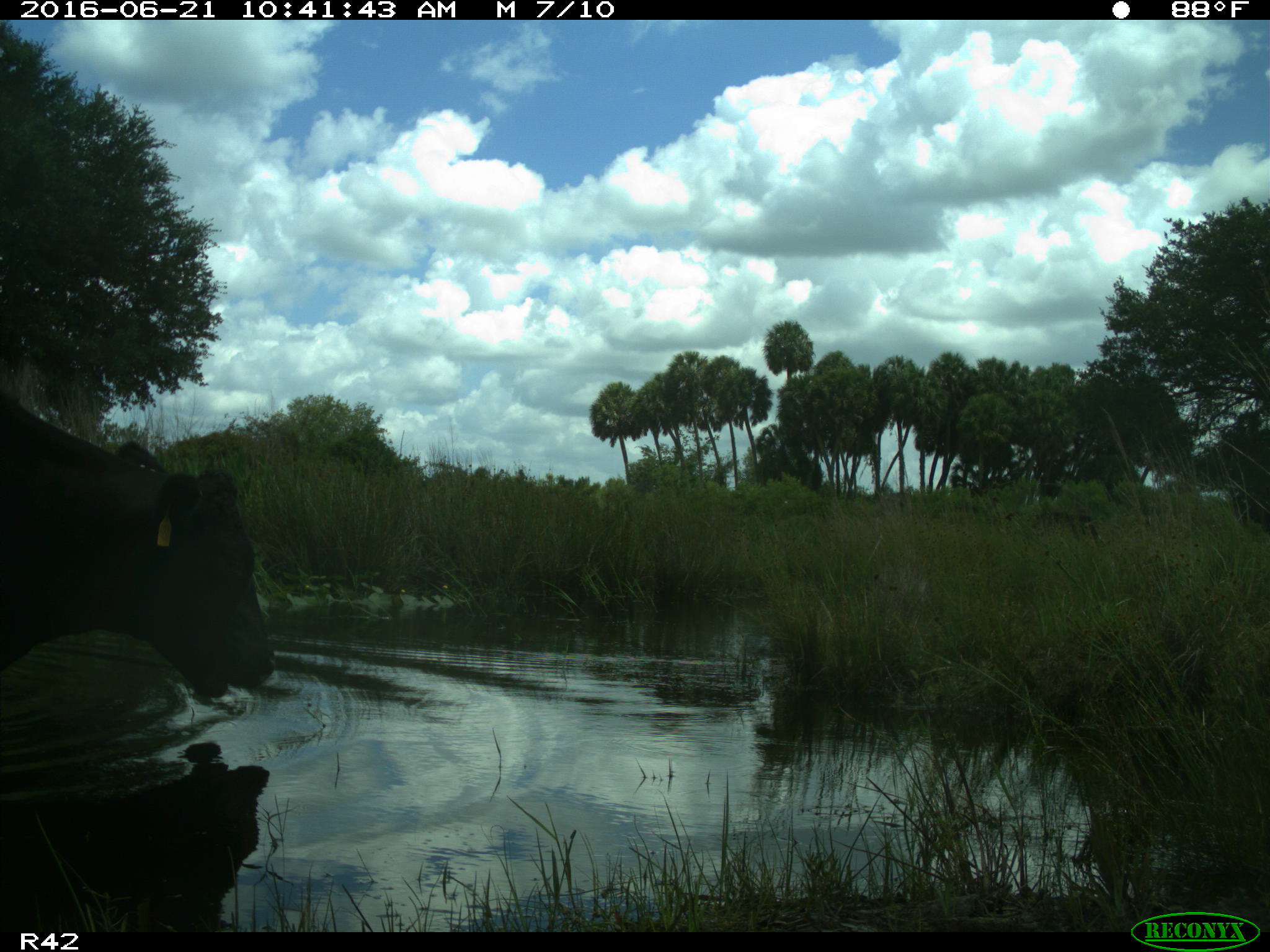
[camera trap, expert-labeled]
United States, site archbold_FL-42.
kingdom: Animalia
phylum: Chordata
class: Mammalia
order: Artiodactyla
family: Bovidae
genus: Bos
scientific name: Bos taurus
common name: domestic cow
Bos taurus (domestic cow).